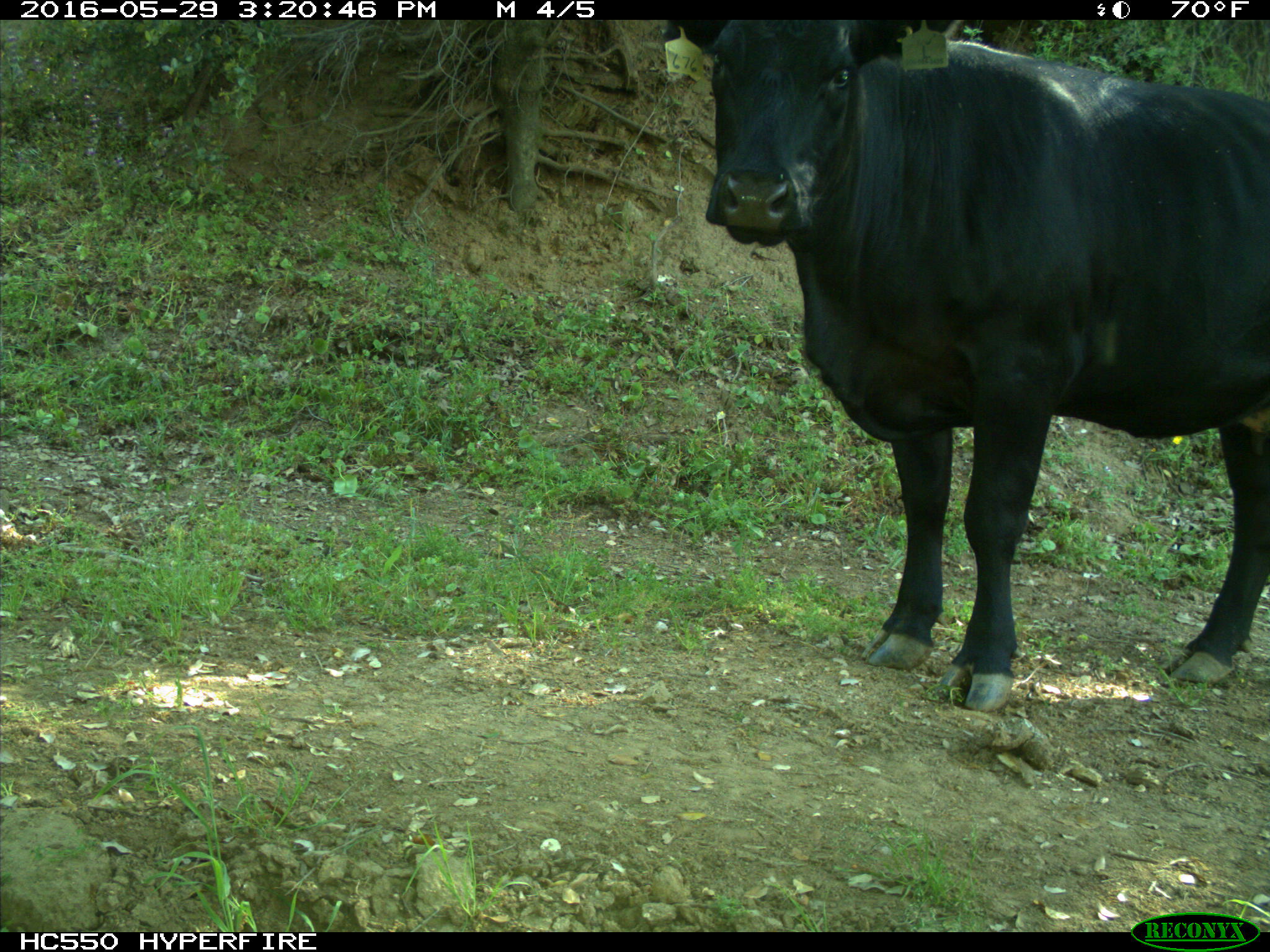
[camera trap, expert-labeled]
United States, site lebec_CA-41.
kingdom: Animalia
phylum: Chordata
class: Mammalia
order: Artiodactyla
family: Bovidae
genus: Bos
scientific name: Bos taurus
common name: domestic cow